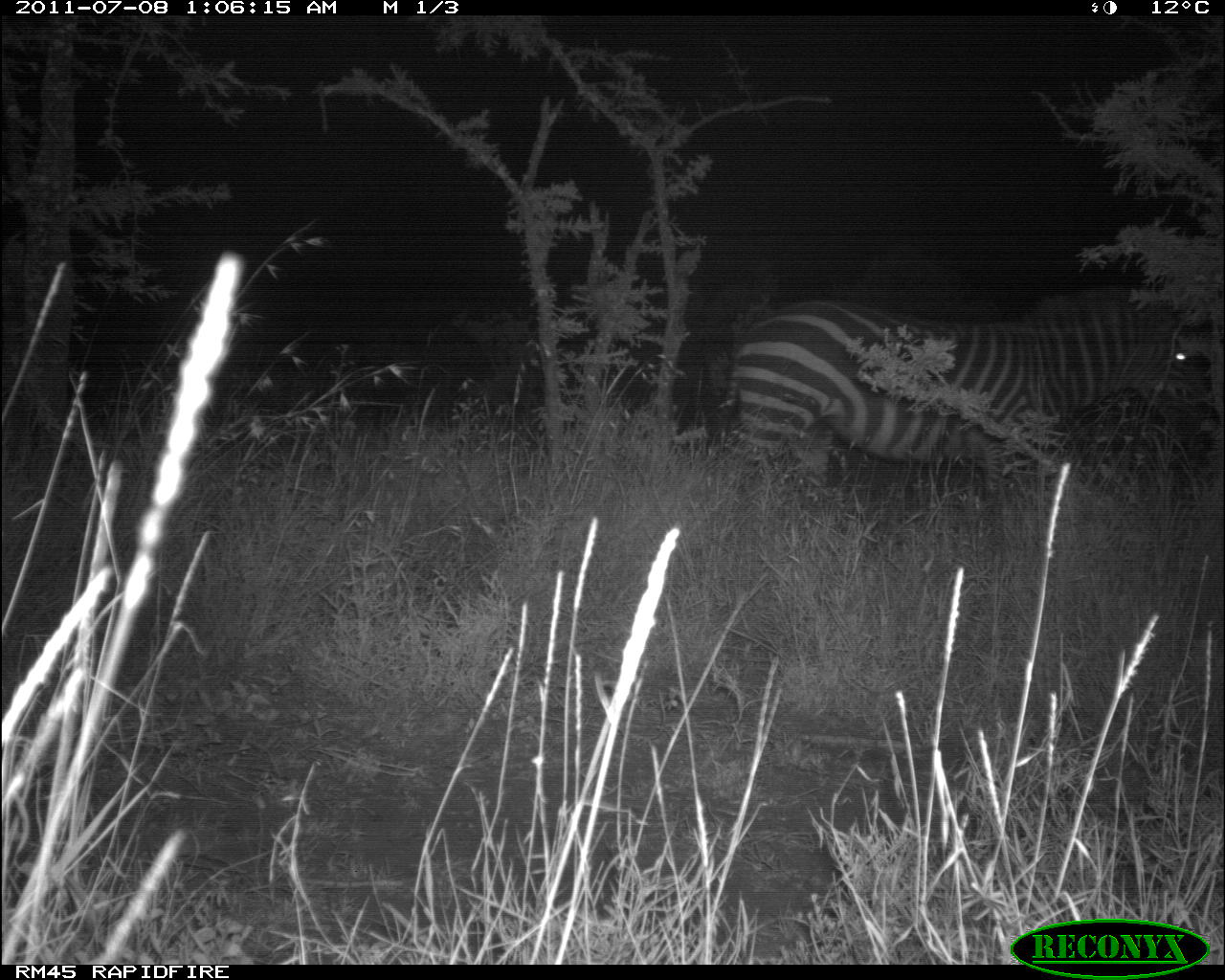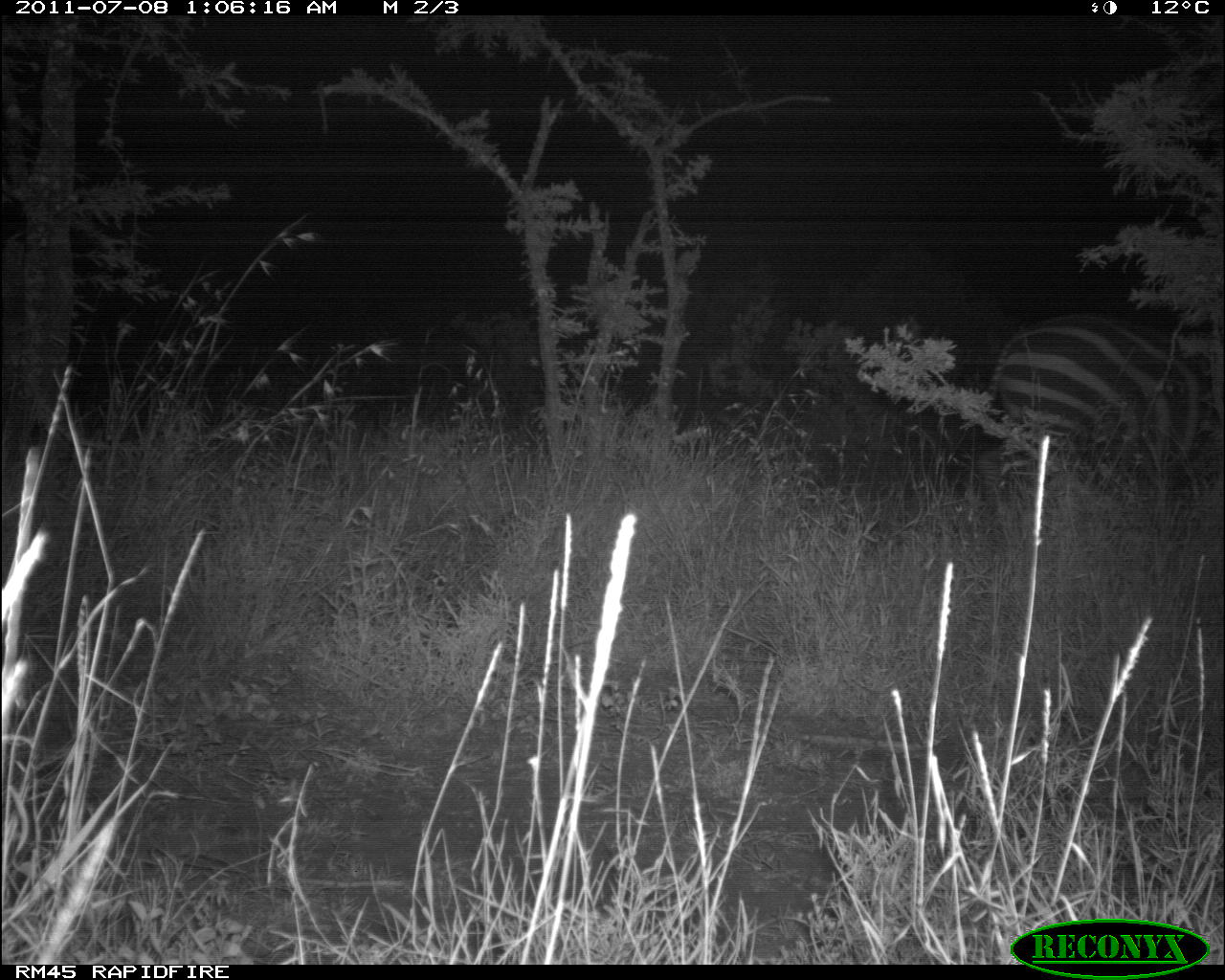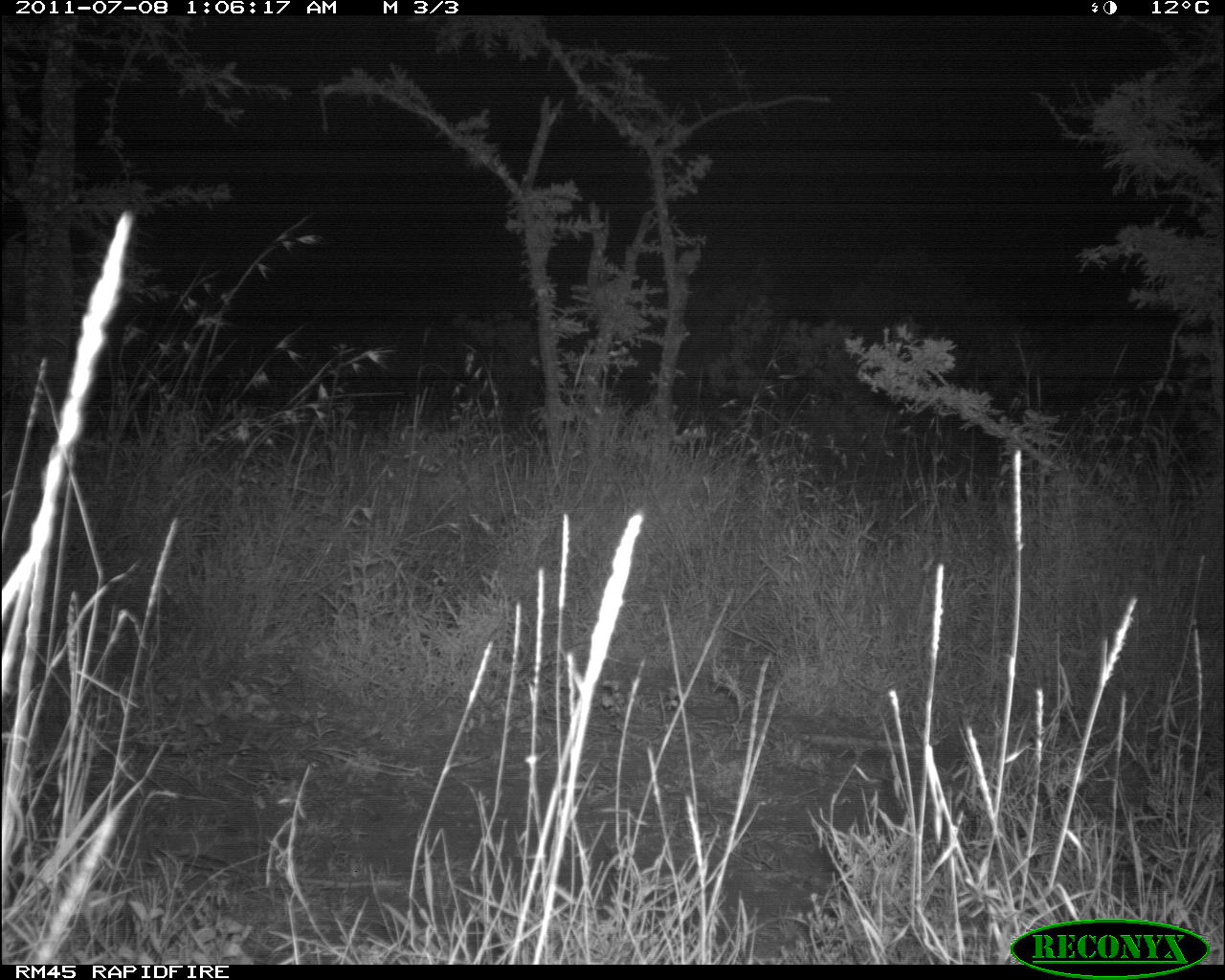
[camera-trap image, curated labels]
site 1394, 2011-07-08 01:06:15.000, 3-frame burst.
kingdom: Animalia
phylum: Chordata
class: Mammalia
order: Perissodactyla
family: Equidae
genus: Equus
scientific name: Equus quagga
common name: plains zebra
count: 1